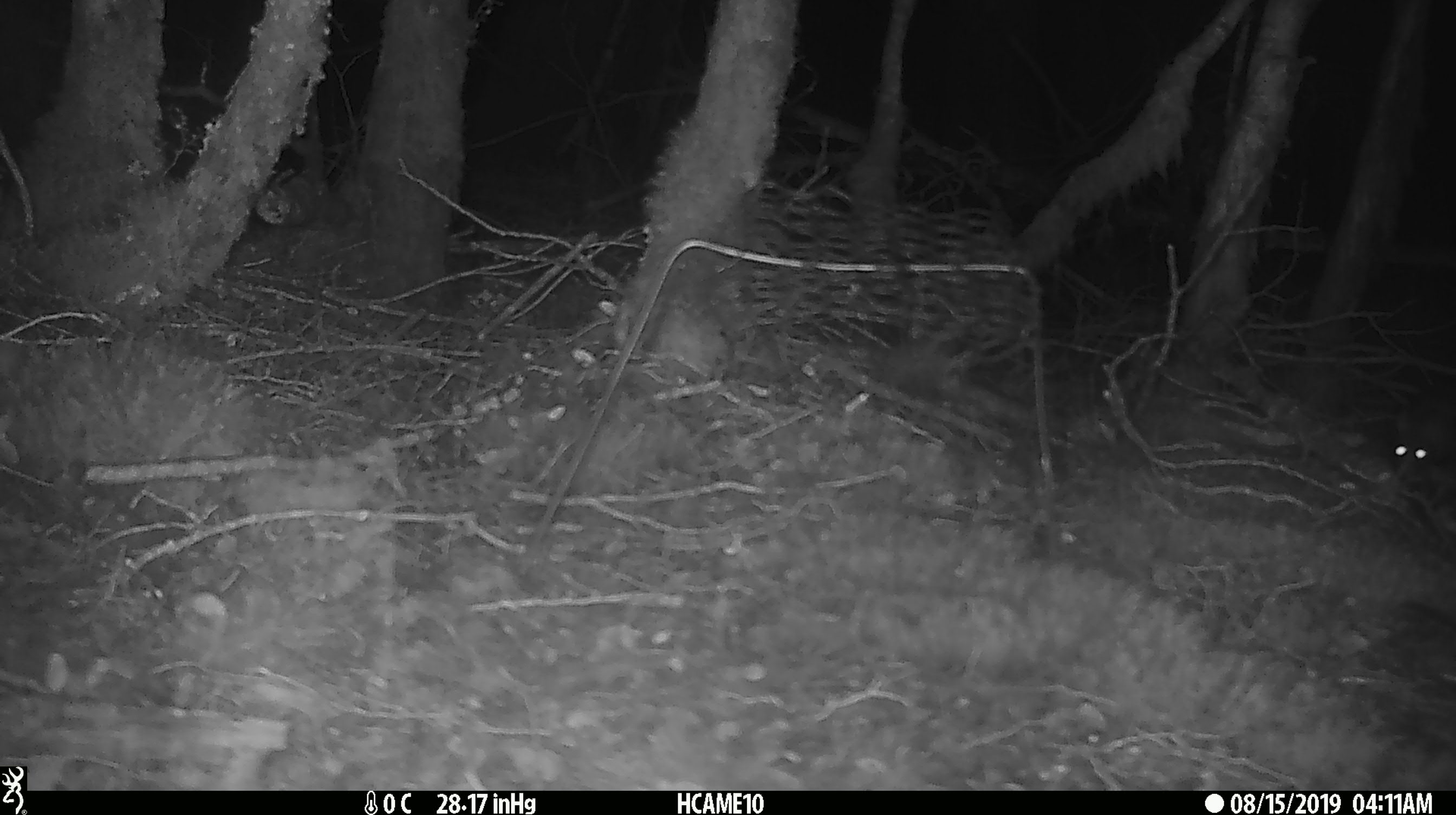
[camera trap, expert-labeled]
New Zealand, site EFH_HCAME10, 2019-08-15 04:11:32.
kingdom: Animalia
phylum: Chordata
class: Mammalia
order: Rodentia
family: Muridae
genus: Rattus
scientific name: Rattus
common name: rat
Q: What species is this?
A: Rat (Rattus).